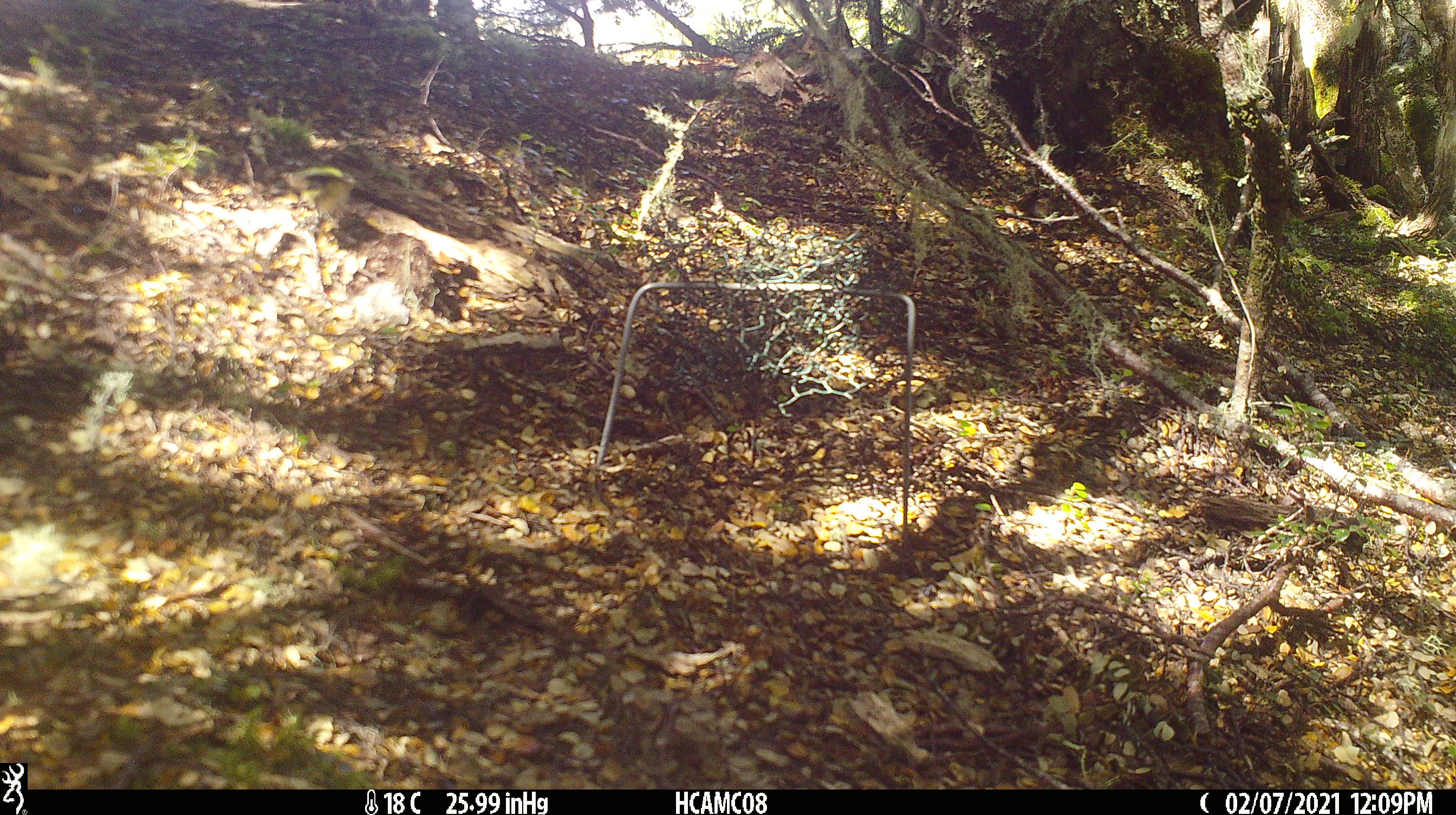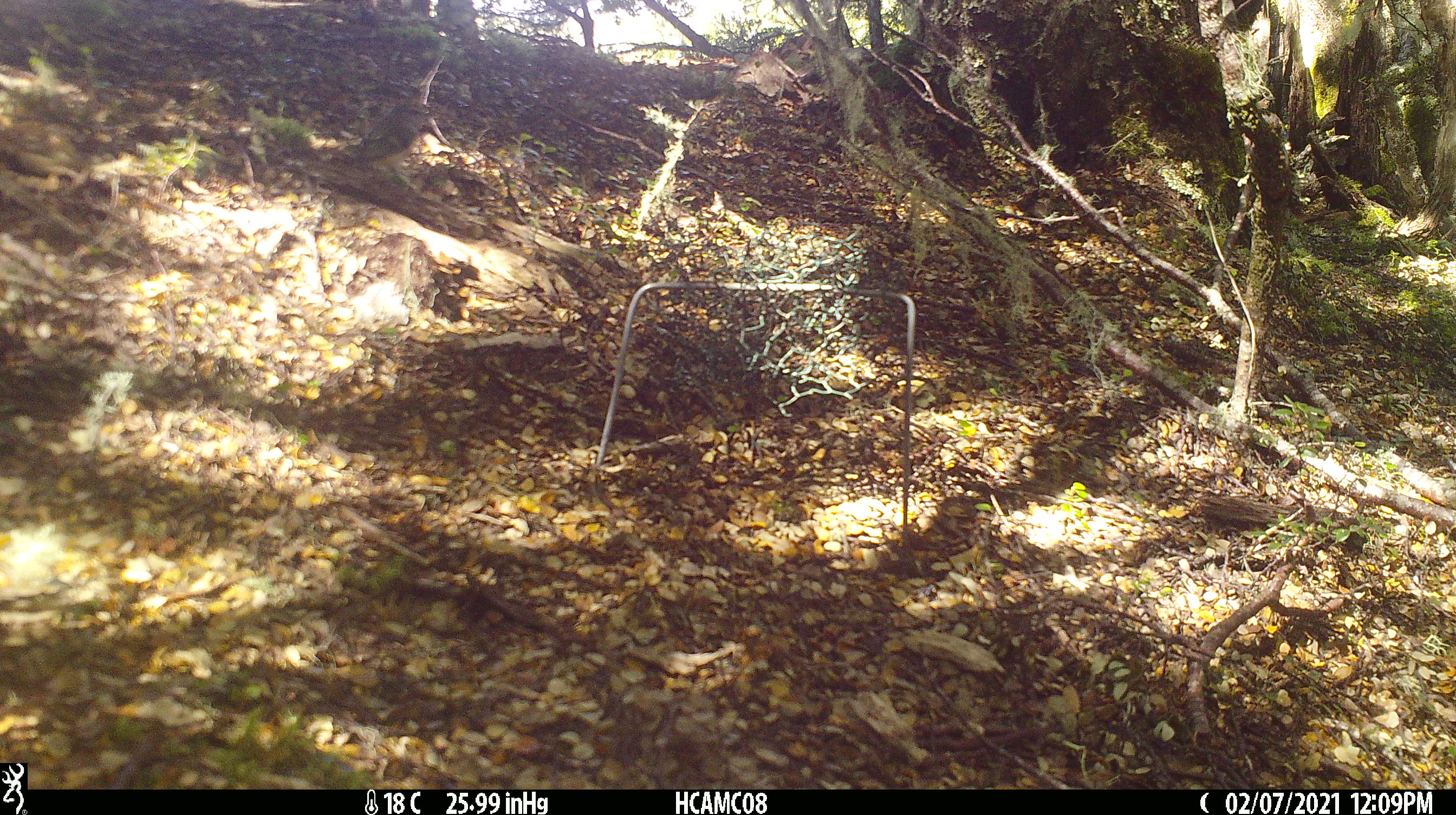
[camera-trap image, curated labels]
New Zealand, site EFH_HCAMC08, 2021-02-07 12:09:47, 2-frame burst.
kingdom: Animalia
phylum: Chordata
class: Aves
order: Passeriformes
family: Acanthisittidae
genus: Acanthisitta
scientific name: Acanthisitta chloris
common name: rifleman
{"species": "rifleman (Acanthisitta chloris)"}